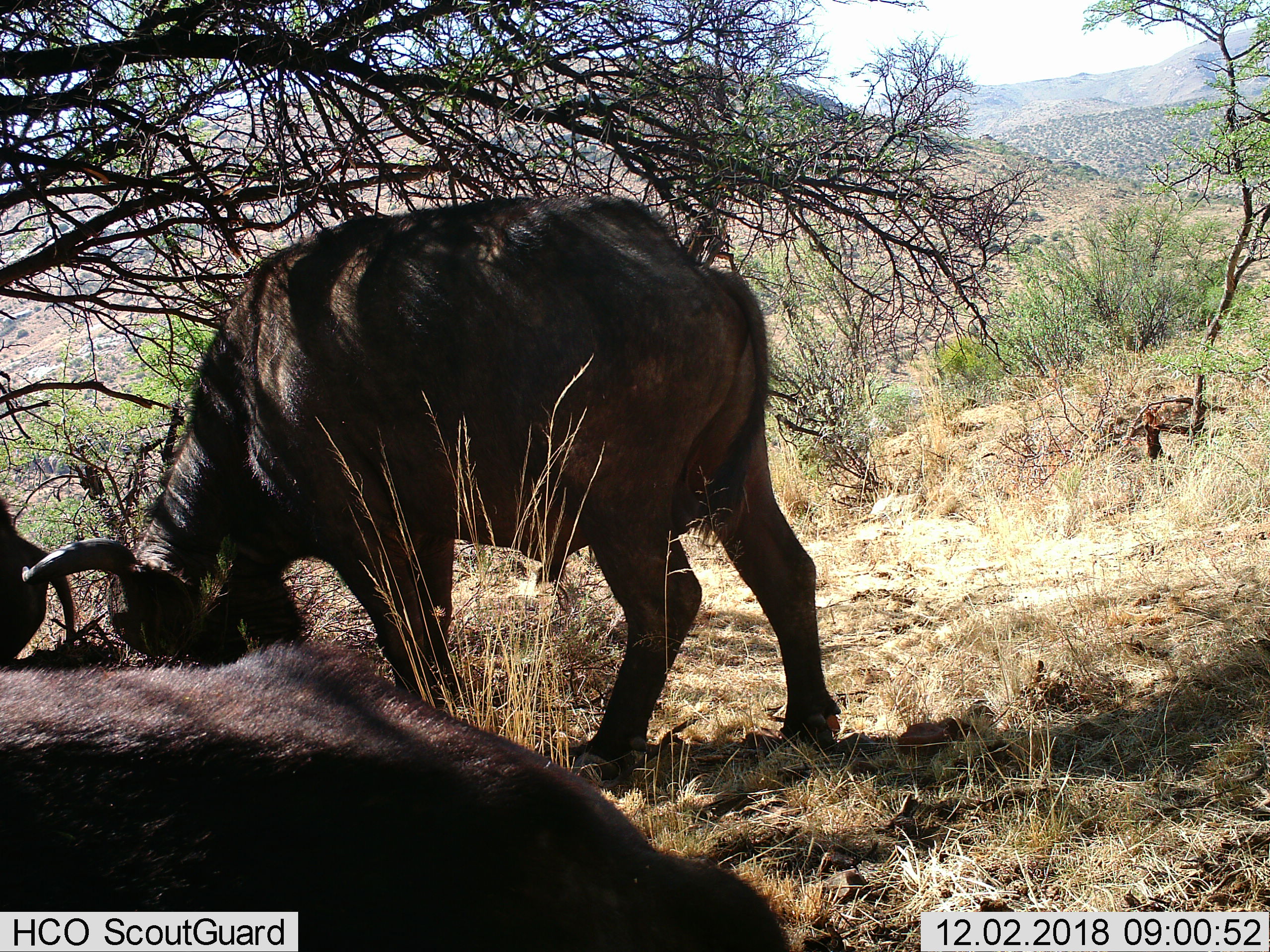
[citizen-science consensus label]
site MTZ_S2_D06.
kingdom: Animalia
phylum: Chordata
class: Mammalia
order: Artiodactyla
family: Bovidae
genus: Syncerus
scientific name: Syncerus caffer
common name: african buffalo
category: buffalo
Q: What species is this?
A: Buffalo (african buffalo) (Syncerus caffer).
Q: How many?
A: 3.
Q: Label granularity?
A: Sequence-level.